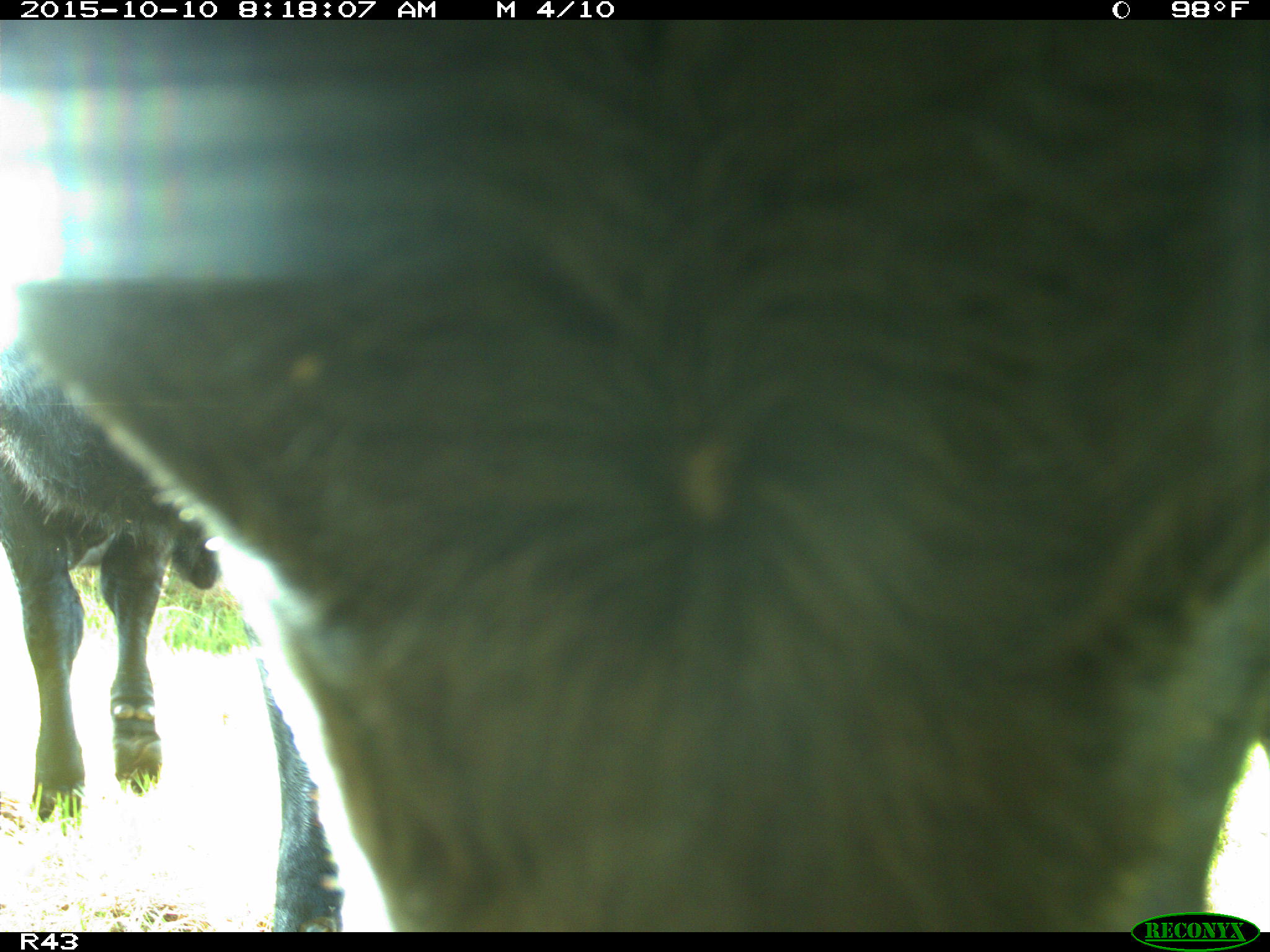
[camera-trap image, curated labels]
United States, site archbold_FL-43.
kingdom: Animalia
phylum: Chordata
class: Mammalia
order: Artiodactyla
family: Bovidae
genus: Bos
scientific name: Bos taurus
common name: domestic cow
Bos taurus (domestic cow).